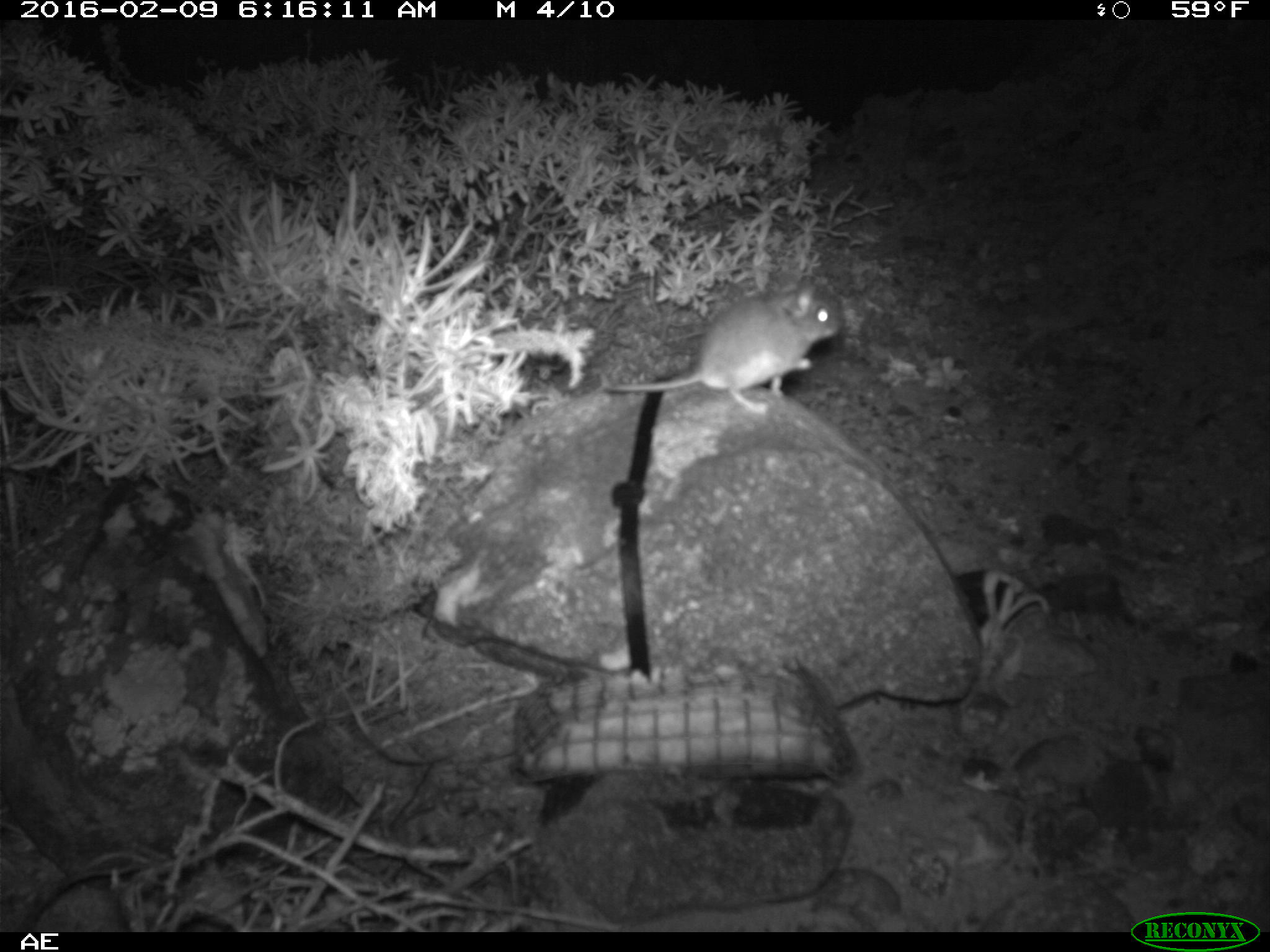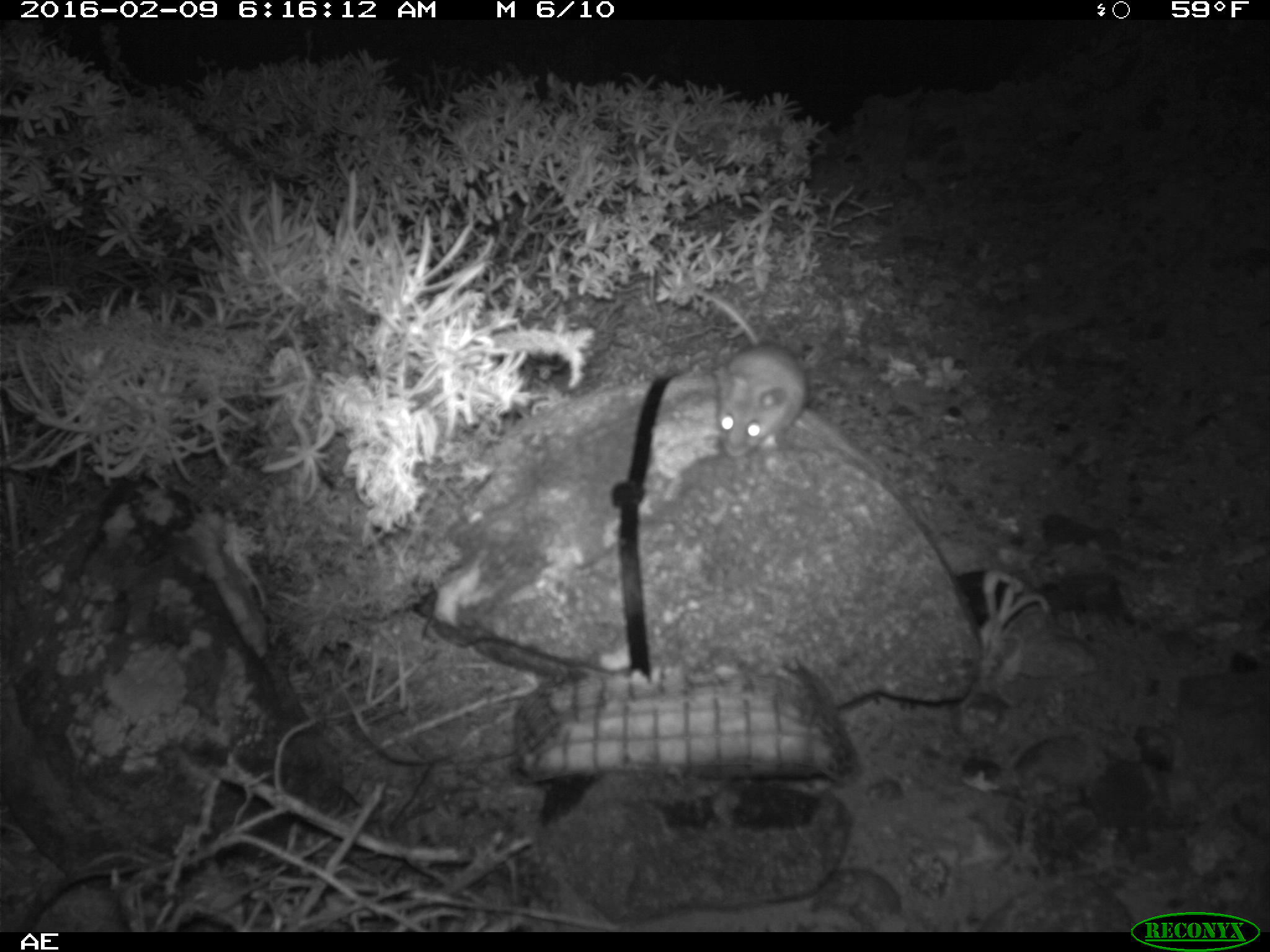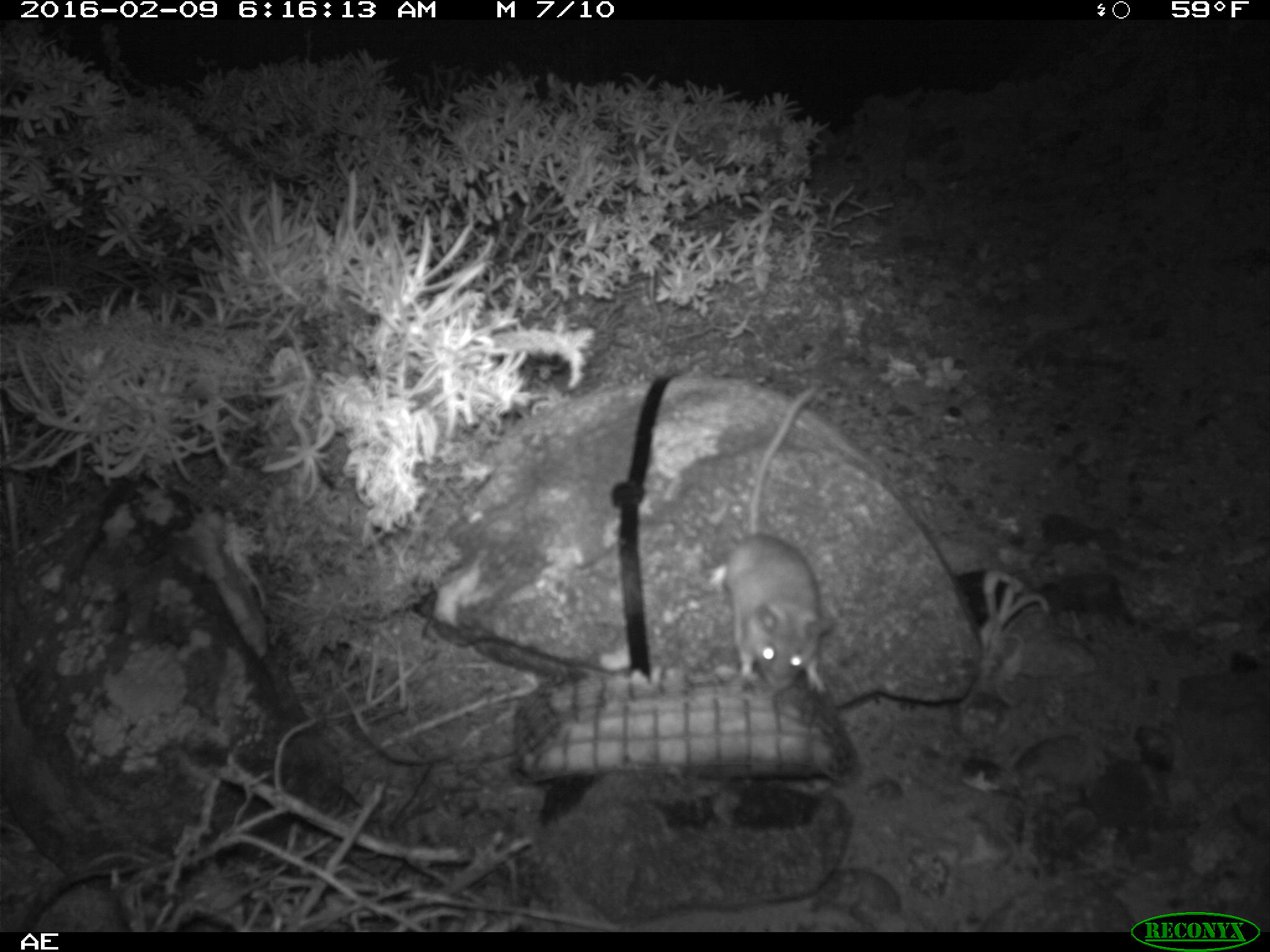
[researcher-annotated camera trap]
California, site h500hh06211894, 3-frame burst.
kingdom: Animalia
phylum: Chordata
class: Mammalia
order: Rodentia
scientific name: Rodentia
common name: rodent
Rodent (Rodentia).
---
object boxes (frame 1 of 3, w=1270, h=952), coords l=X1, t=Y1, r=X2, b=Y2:
rodent: l=601, t=275, r=846, b=416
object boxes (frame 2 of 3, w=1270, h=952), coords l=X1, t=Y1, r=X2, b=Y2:
rodent: l=690, t=284, r=806, b=459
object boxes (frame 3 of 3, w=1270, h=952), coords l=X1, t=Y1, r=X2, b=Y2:
rodent: l=708, t=386, r=839, b=694